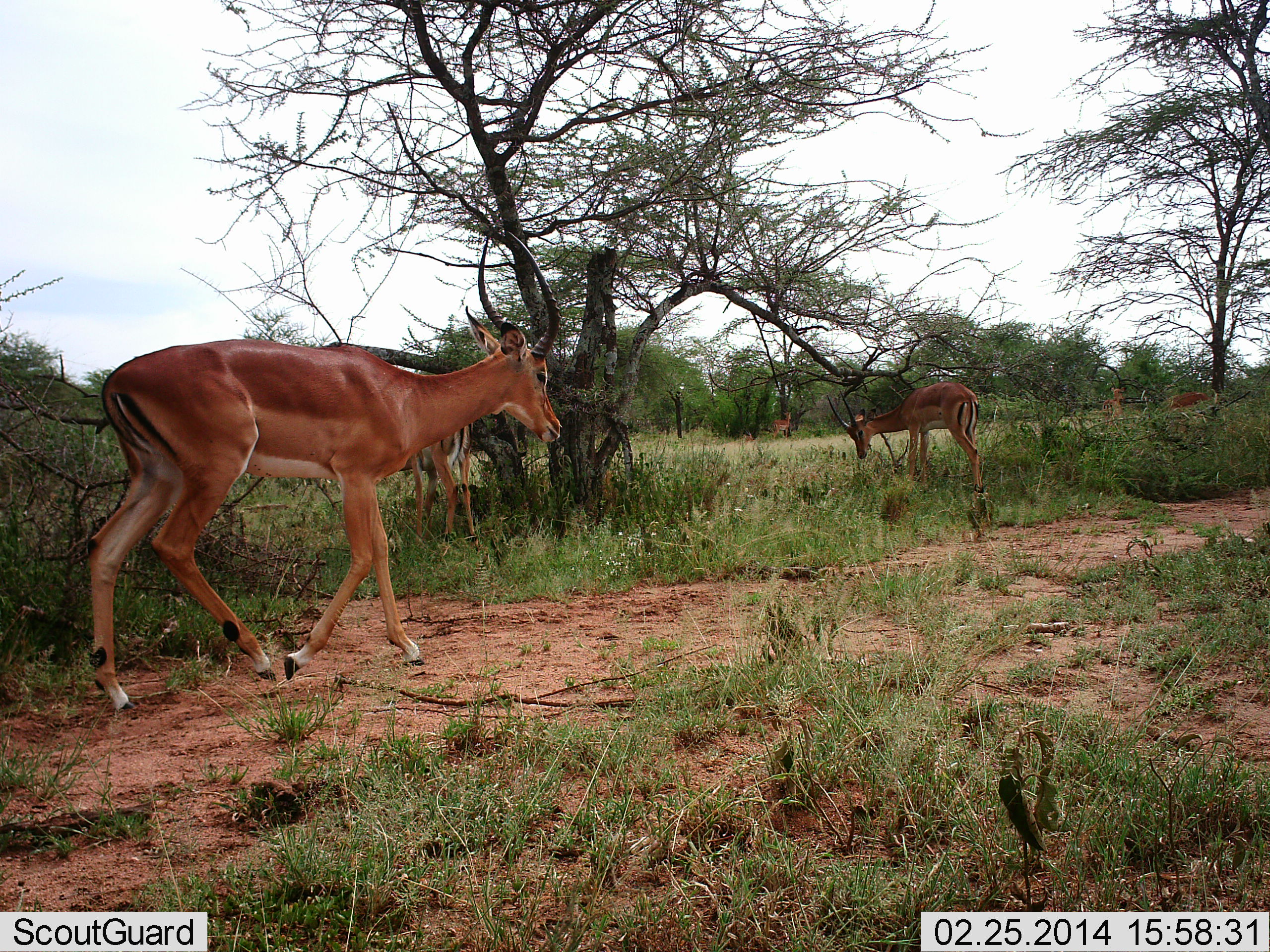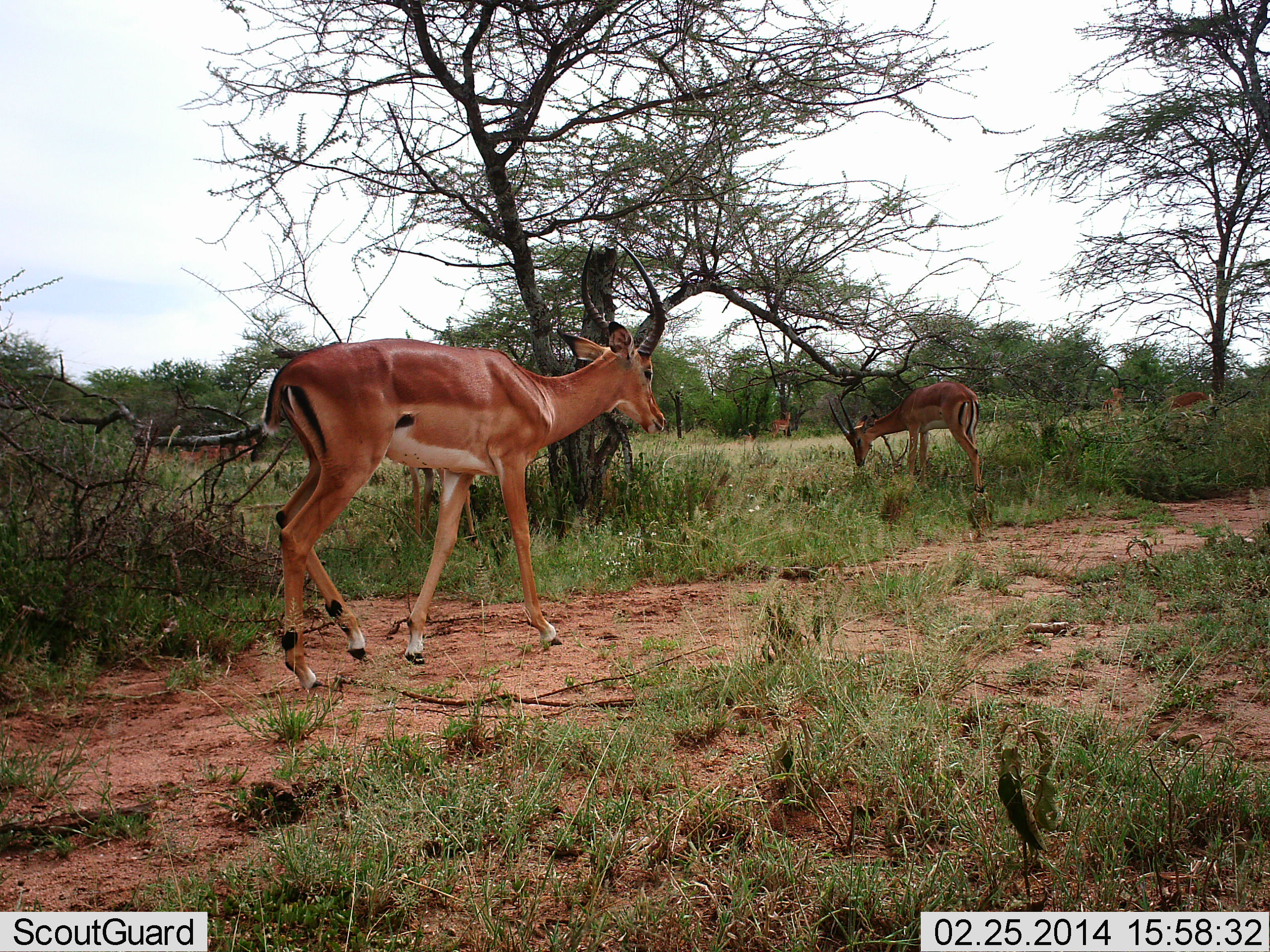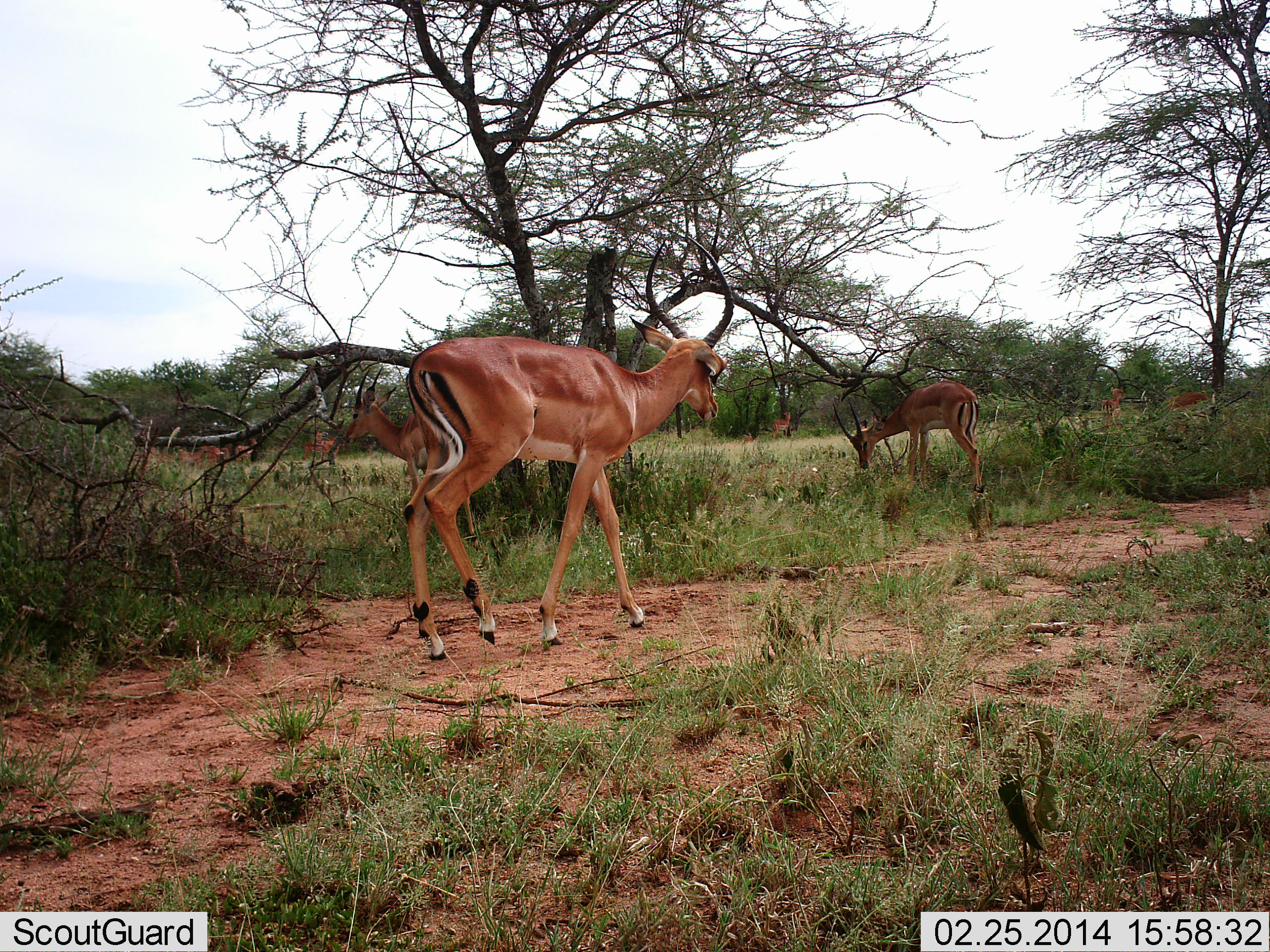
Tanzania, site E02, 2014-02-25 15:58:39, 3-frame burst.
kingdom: Animalia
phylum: Chordata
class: Mammalia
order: Artiodactyla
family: Bovidae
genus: Aepyceros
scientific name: Aepyceros melampus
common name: impala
Impala (Aepyceros melampus), count 7. Behavior (volunteer vote fractions): standing 60%, resting 0%, moving 90%, interacting 0%. Young present (vote fraction): 0%. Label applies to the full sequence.